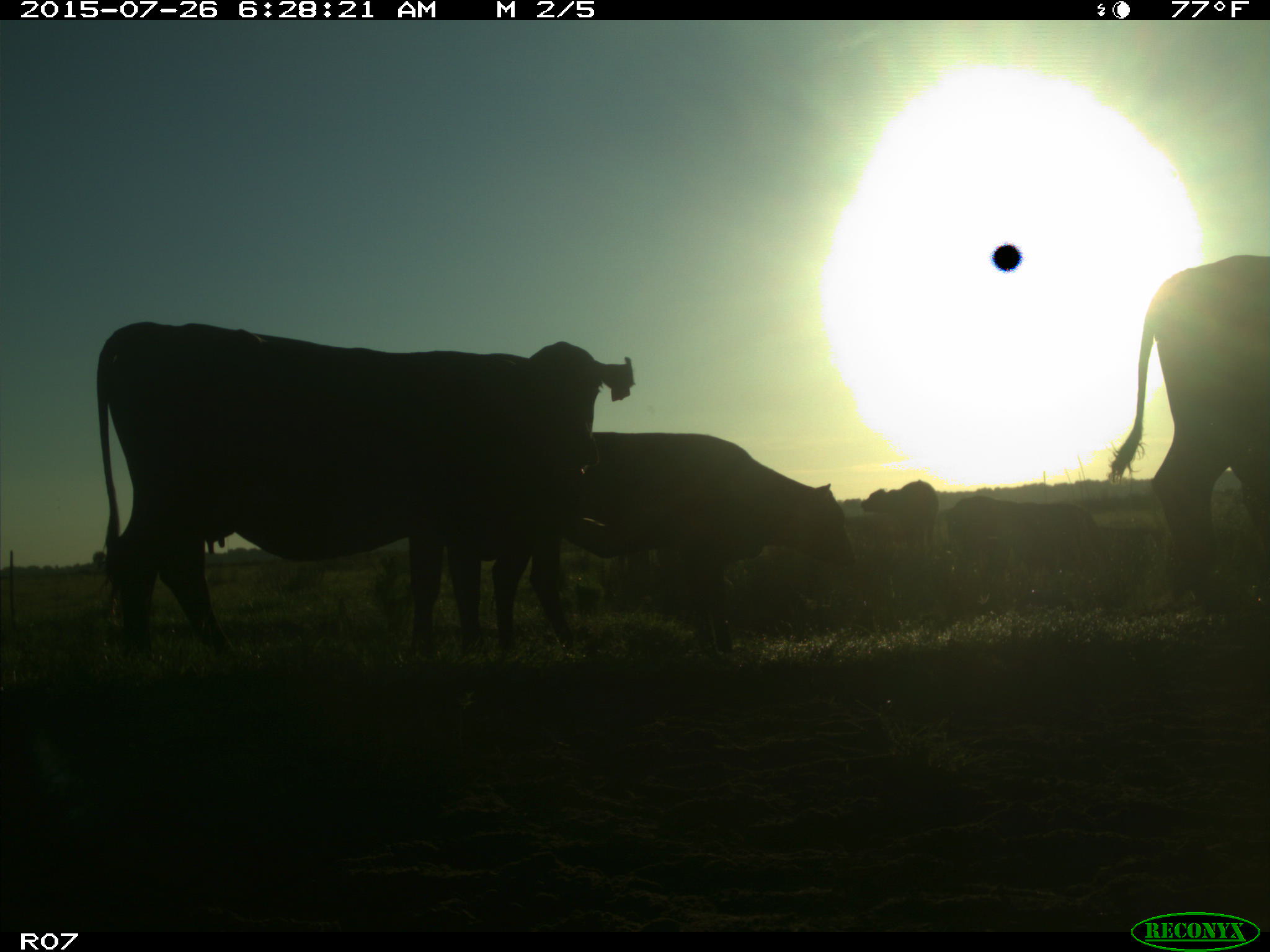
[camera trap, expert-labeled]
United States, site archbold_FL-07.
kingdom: Animalia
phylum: Chordata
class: Mammalia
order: Artiodactyla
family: Bovidae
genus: Bos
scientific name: Bos taurus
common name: domestic cow